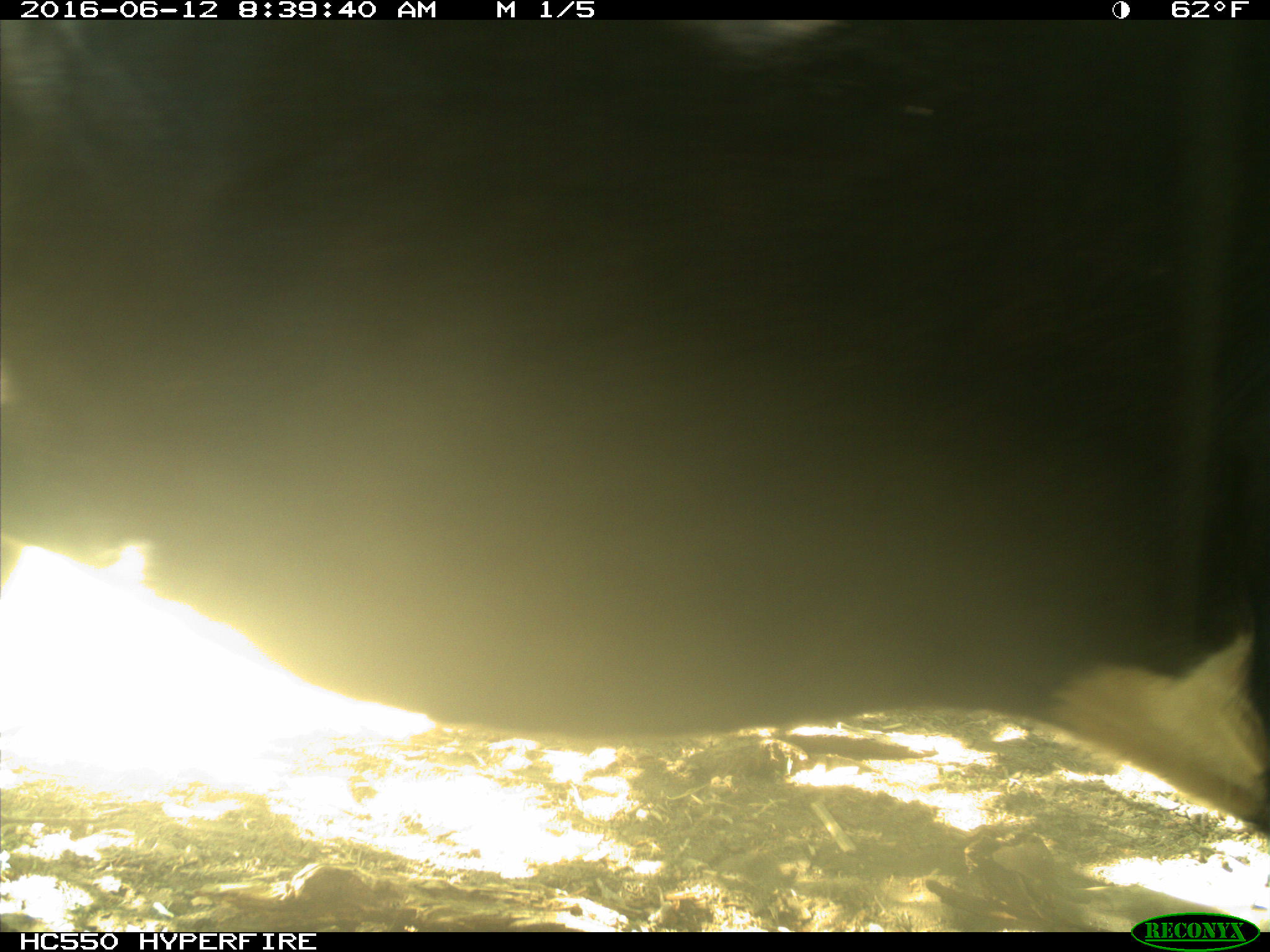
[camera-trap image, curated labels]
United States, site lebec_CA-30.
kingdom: Animalia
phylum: Chordata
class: Mammalia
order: Artiodactyla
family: Bovidae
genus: Bos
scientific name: Bos taurus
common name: domestic cow